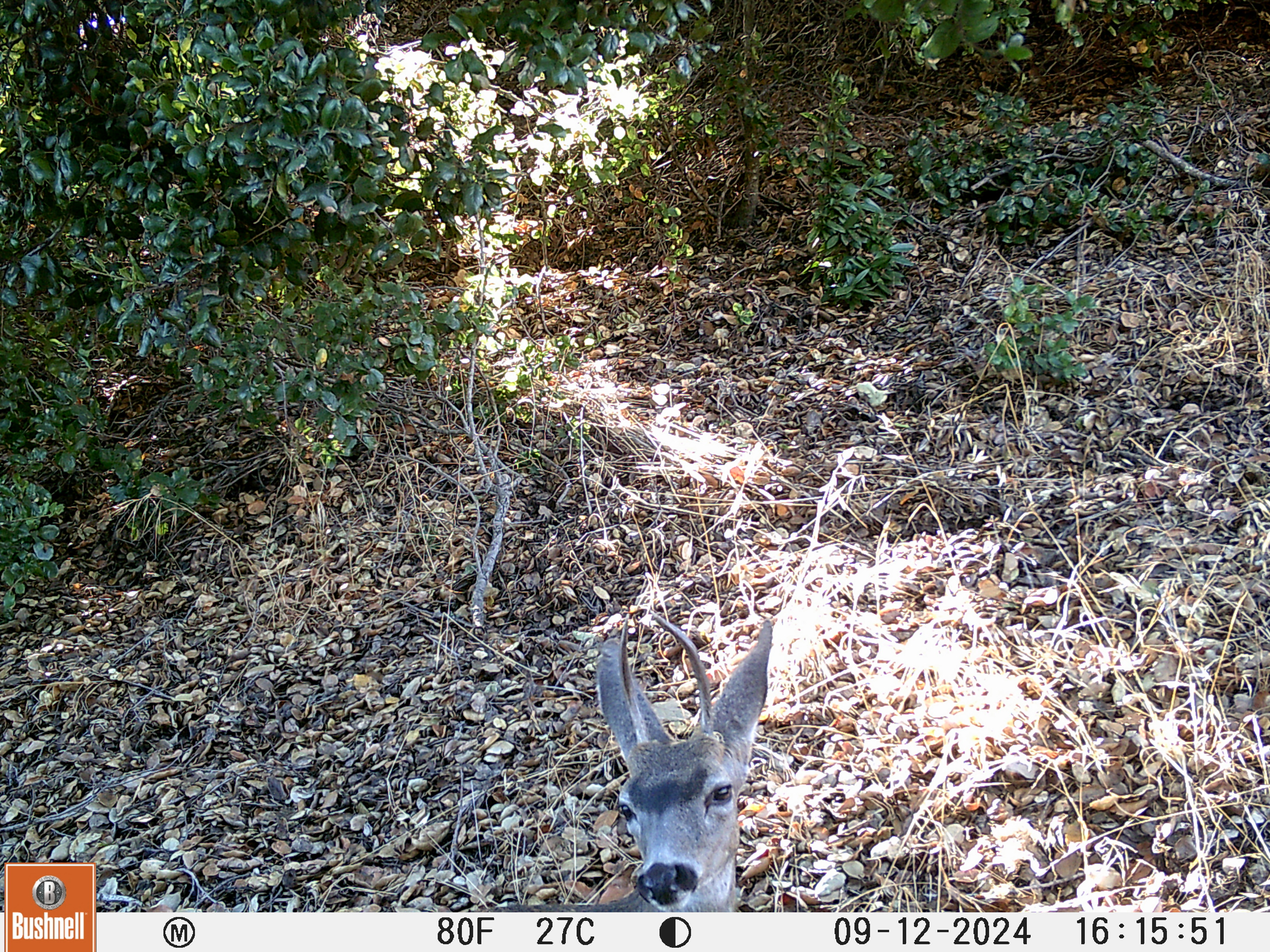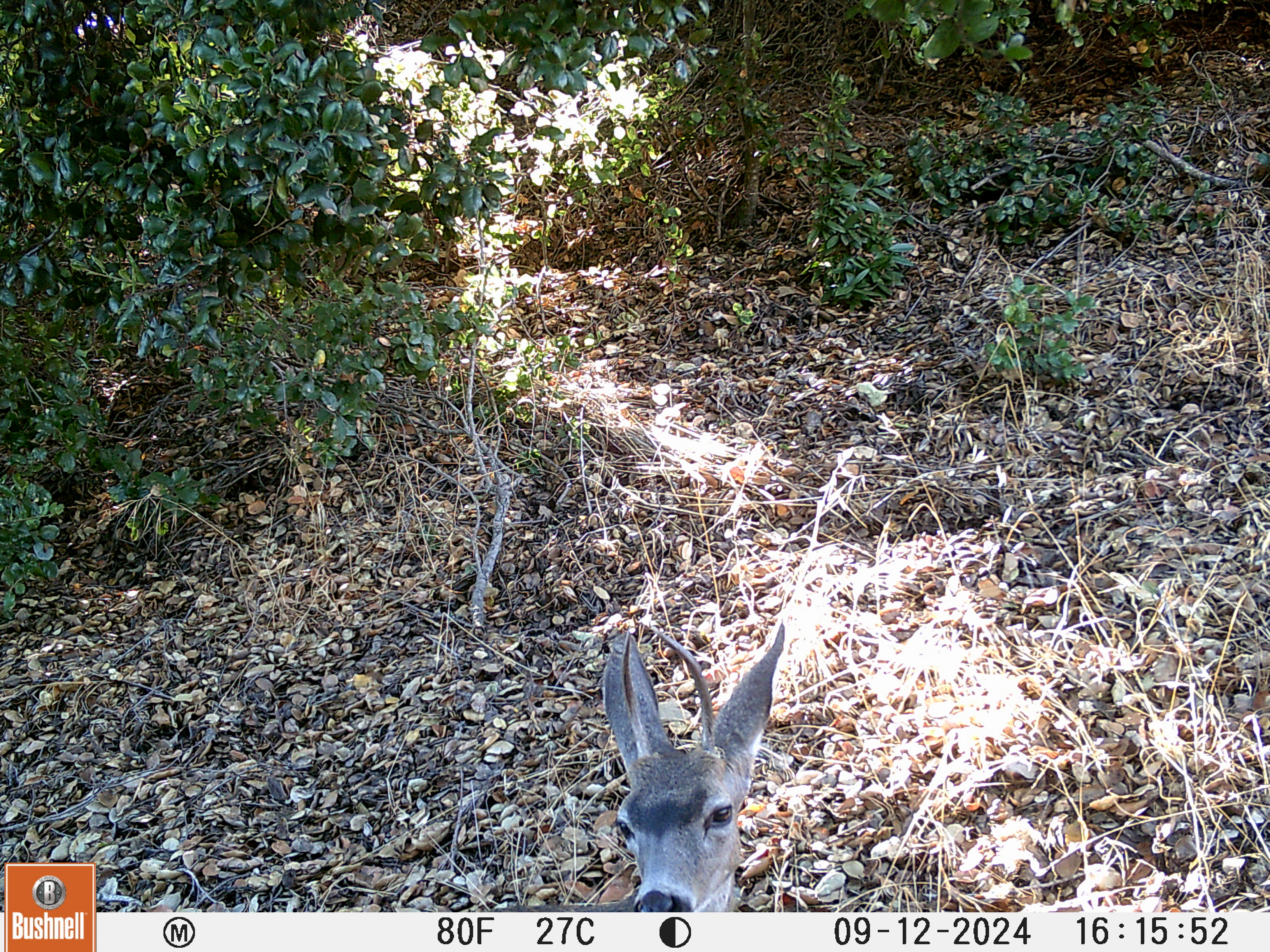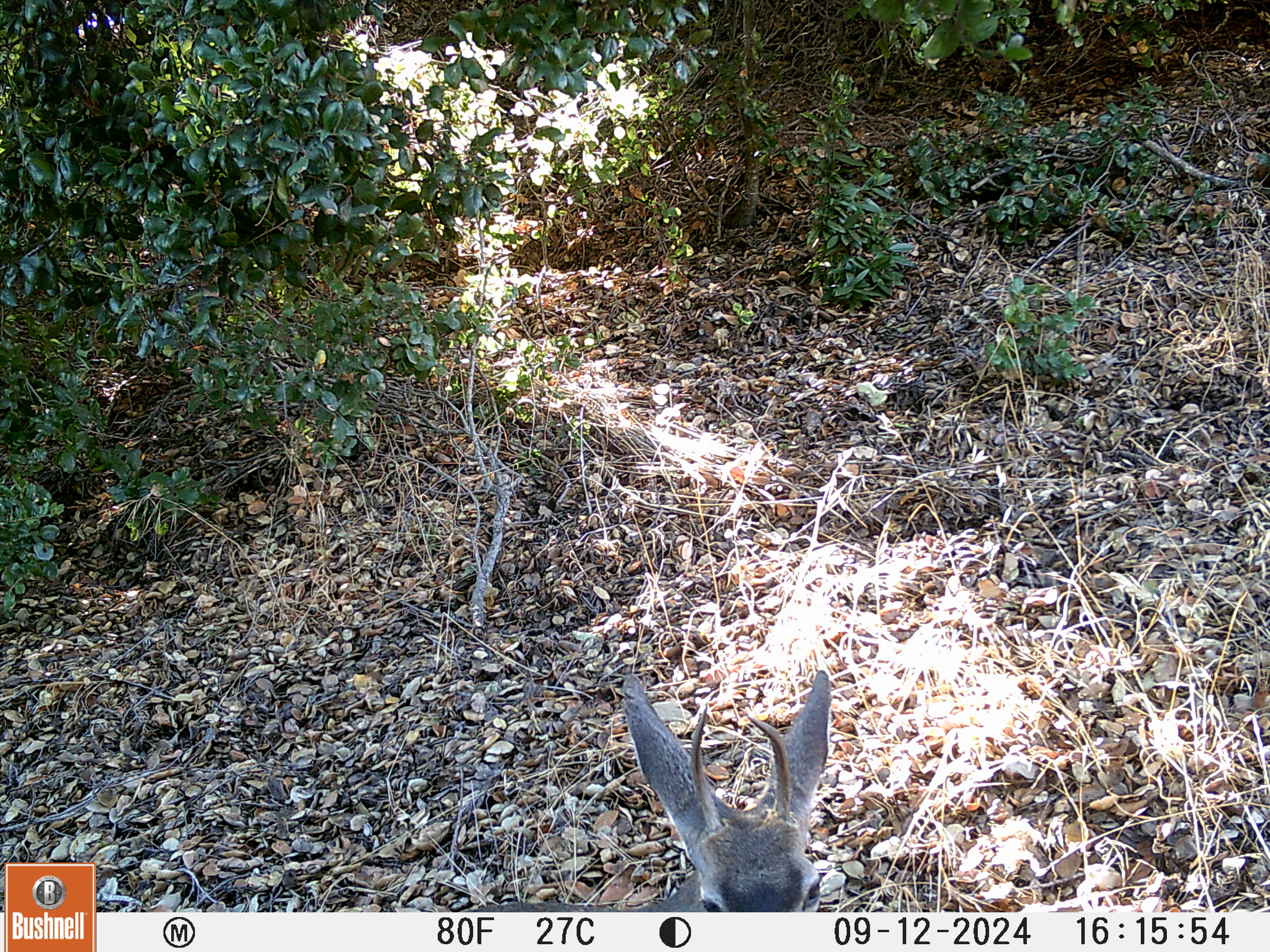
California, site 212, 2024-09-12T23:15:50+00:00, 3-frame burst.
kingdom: Animalia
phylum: Chordata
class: Mammalia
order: Artiodactyla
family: Cervidae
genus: Odocoileus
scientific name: Odocoileus hemionus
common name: mule deer